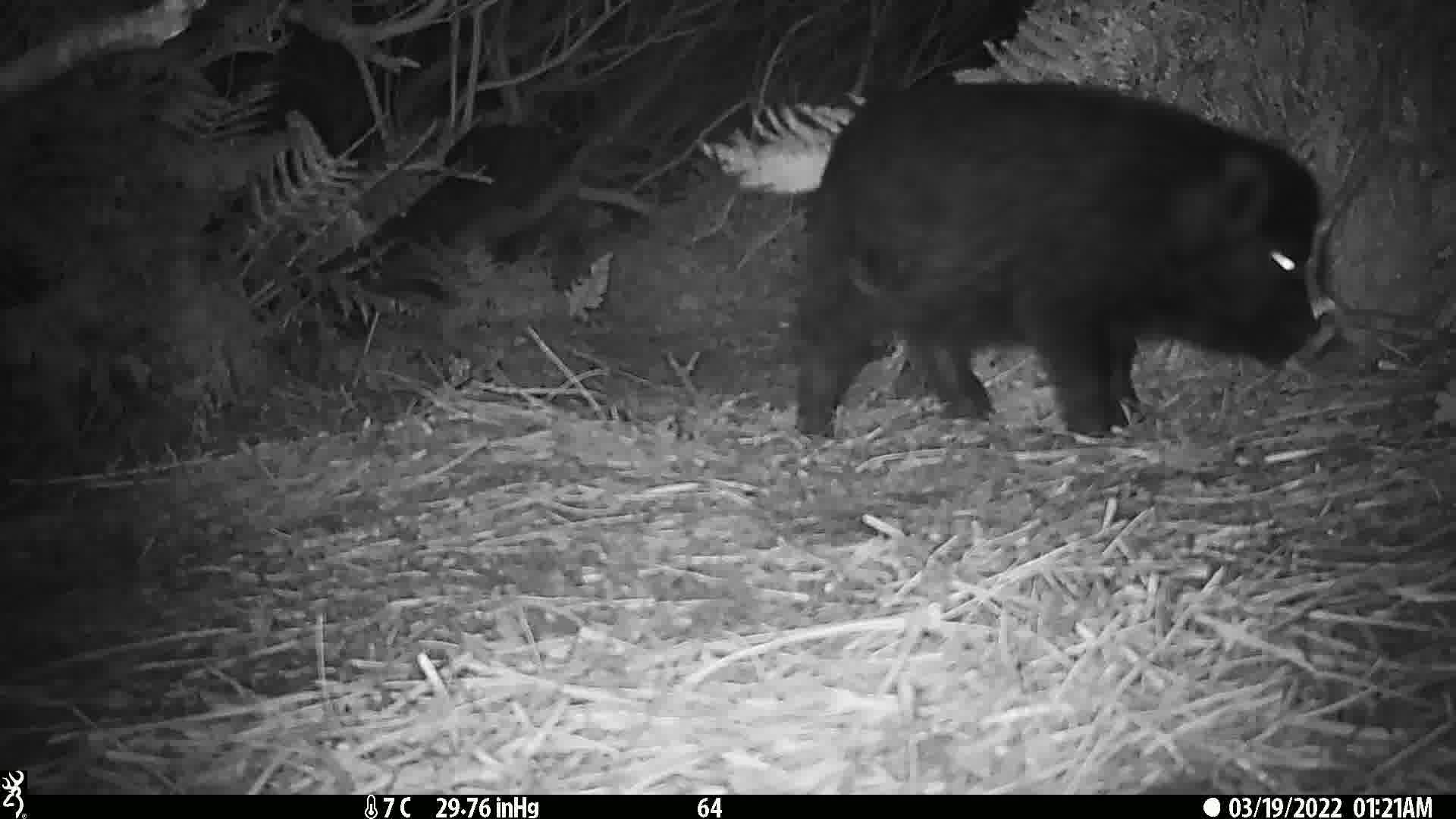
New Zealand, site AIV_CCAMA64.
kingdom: Animalia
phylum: Chordata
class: Mammalia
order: Artiodactyla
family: Suidae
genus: Sus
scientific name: Sus scrofa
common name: pig